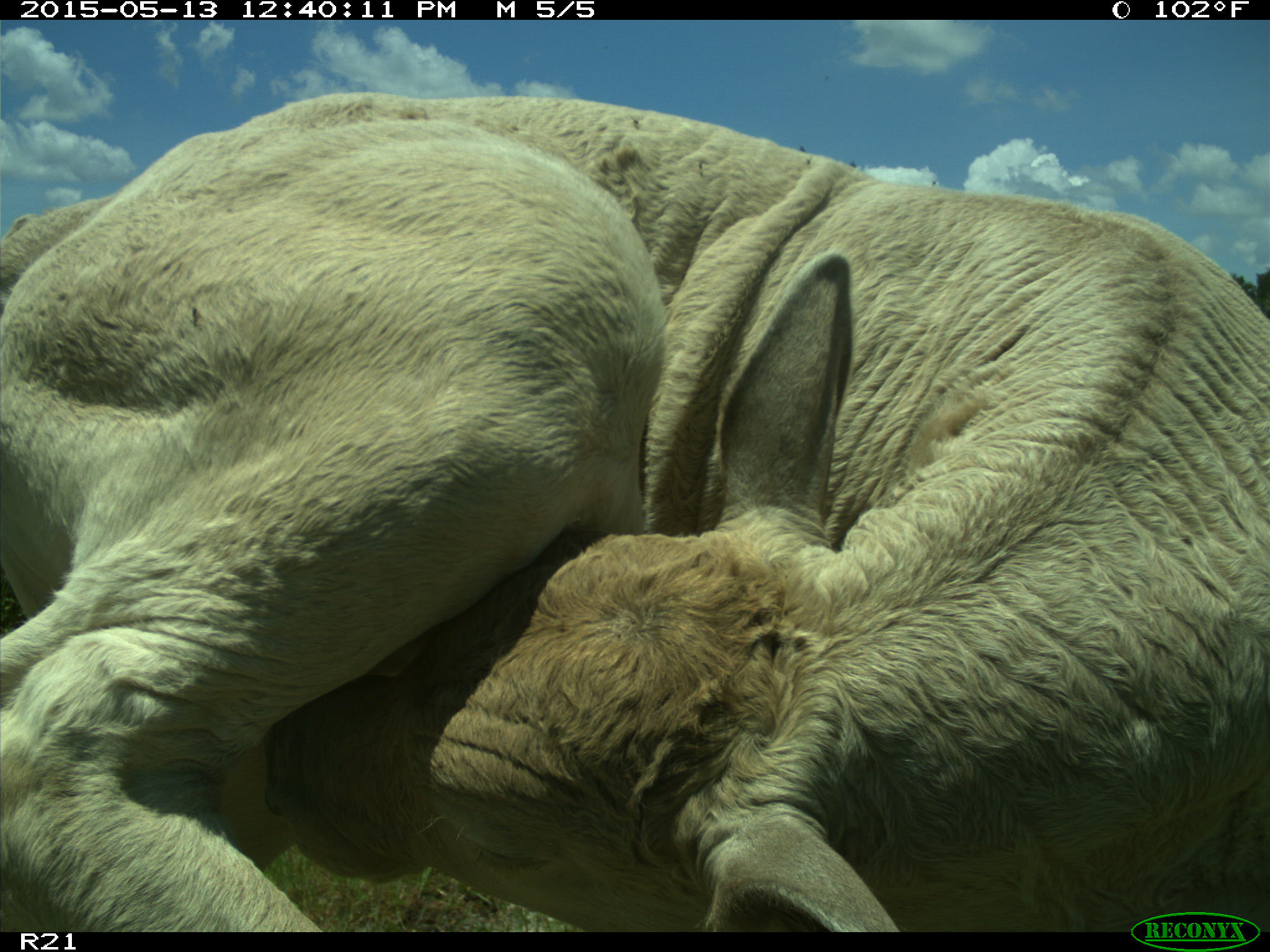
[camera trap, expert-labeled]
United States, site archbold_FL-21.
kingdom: Animalia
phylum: Chordata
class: Mammalia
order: Artiodactyla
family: Bovidae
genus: Bos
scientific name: Bos taurus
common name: domestic cow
Bos taurus (domestic cow).